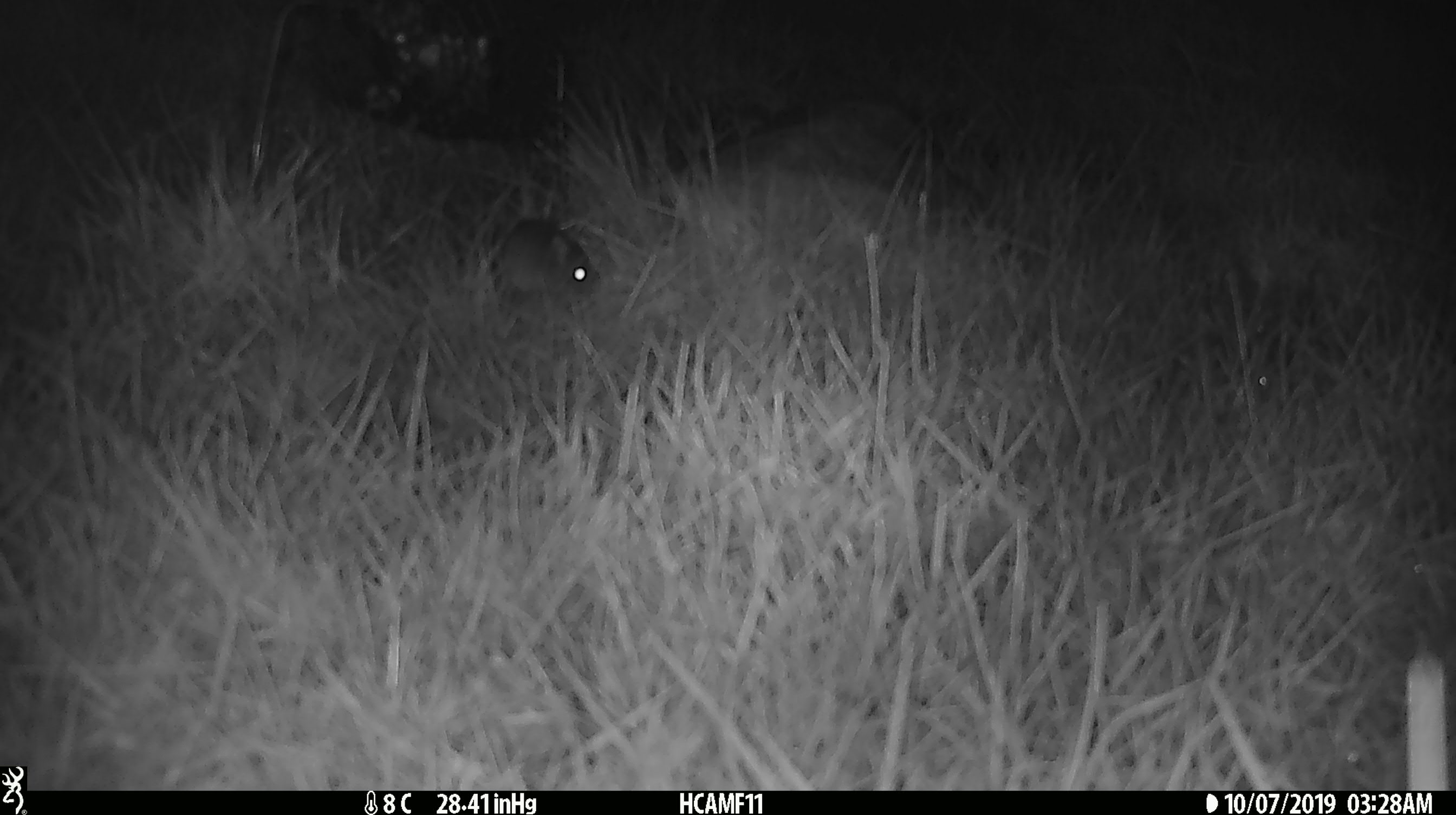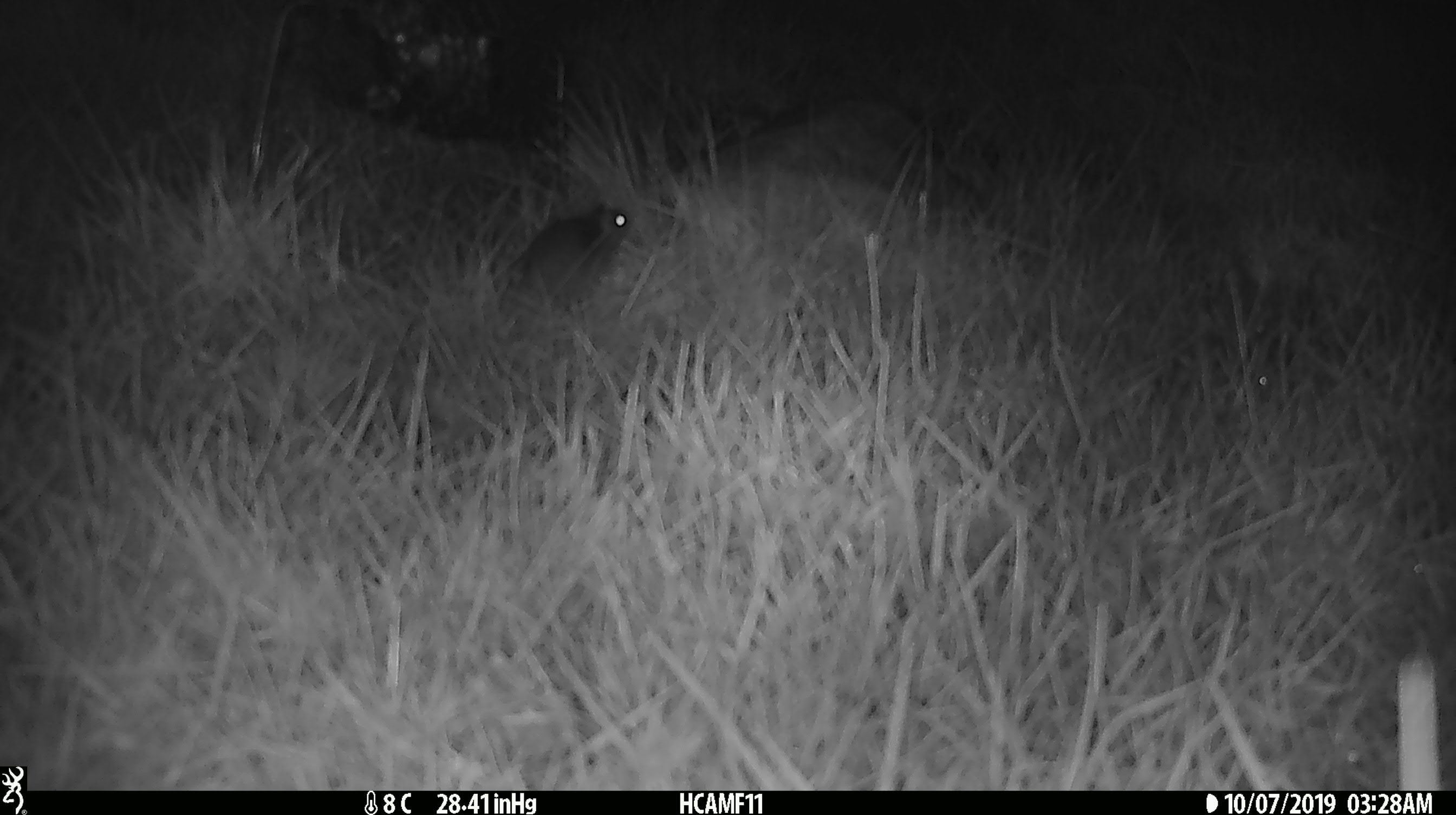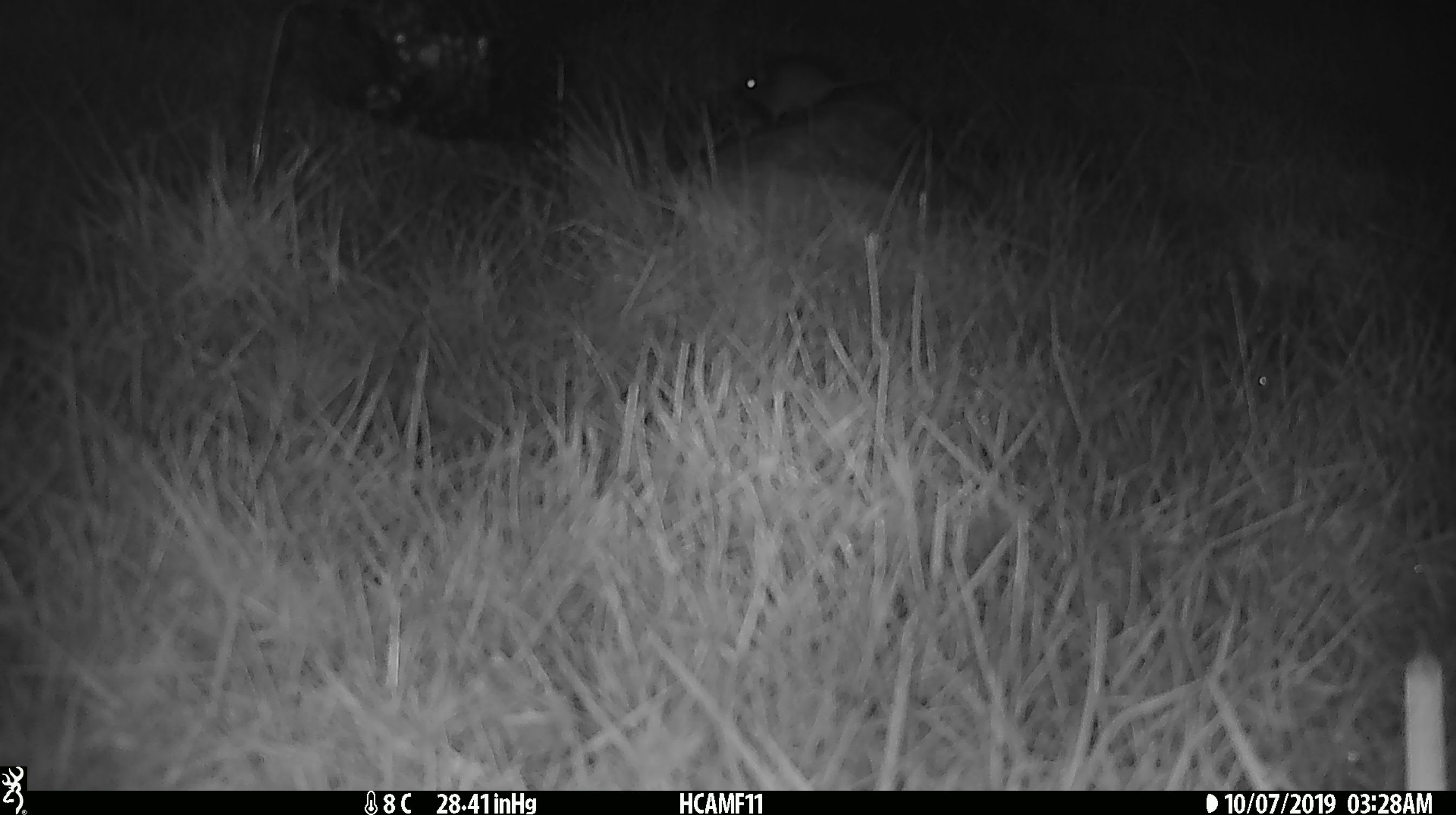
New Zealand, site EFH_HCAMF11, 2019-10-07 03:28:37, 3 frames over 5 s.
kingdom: Animalia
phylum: Chordata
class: Mammalia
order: Rodentia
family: Muridae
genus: Mus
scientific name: Mus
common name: mouse